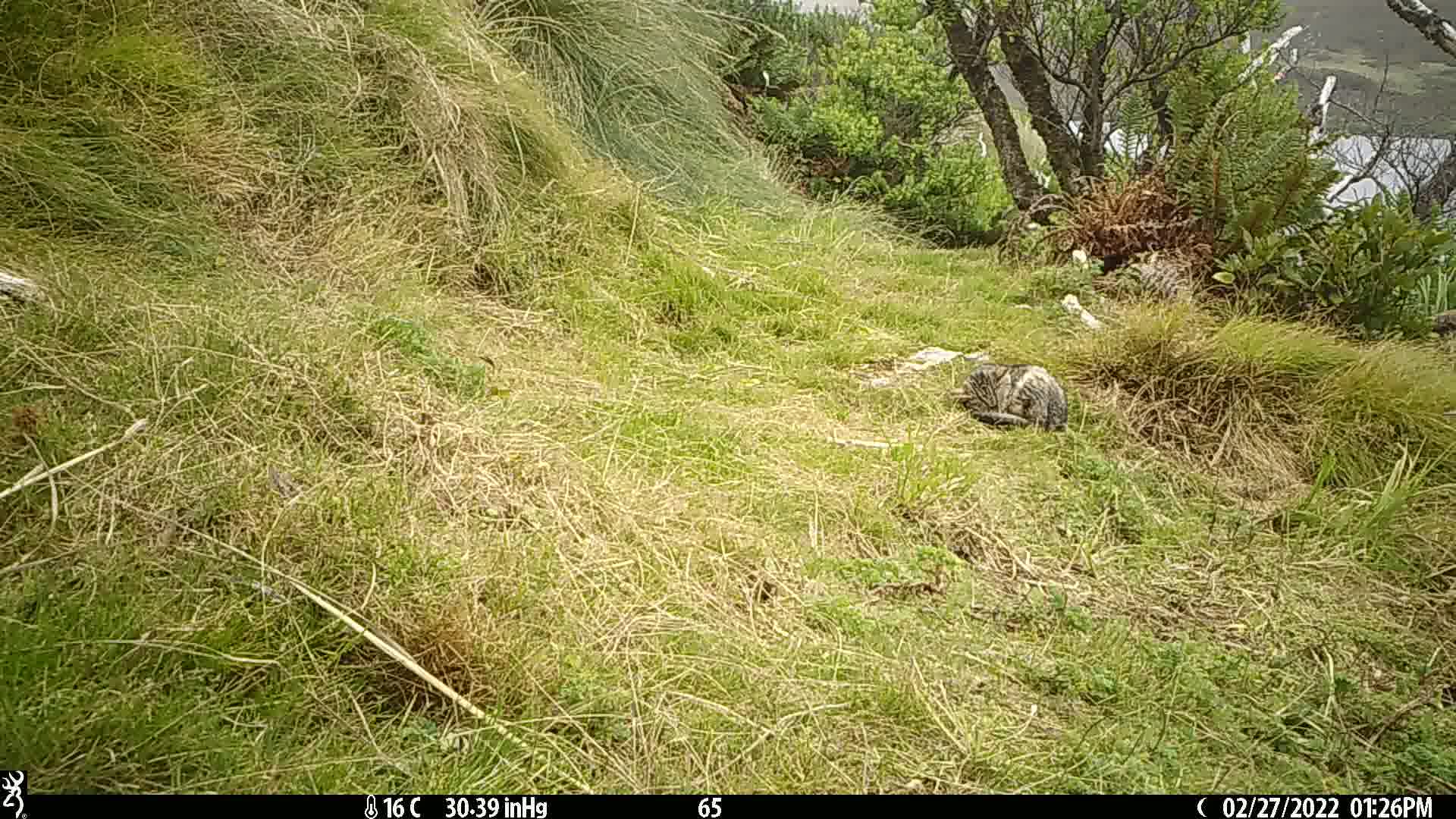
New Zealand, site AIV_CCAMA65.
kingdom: Animalia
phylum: Chordata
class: Mammalia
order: Carnivora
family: Felidae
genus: Felis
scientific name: Felis catus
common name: domestic cat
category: cat